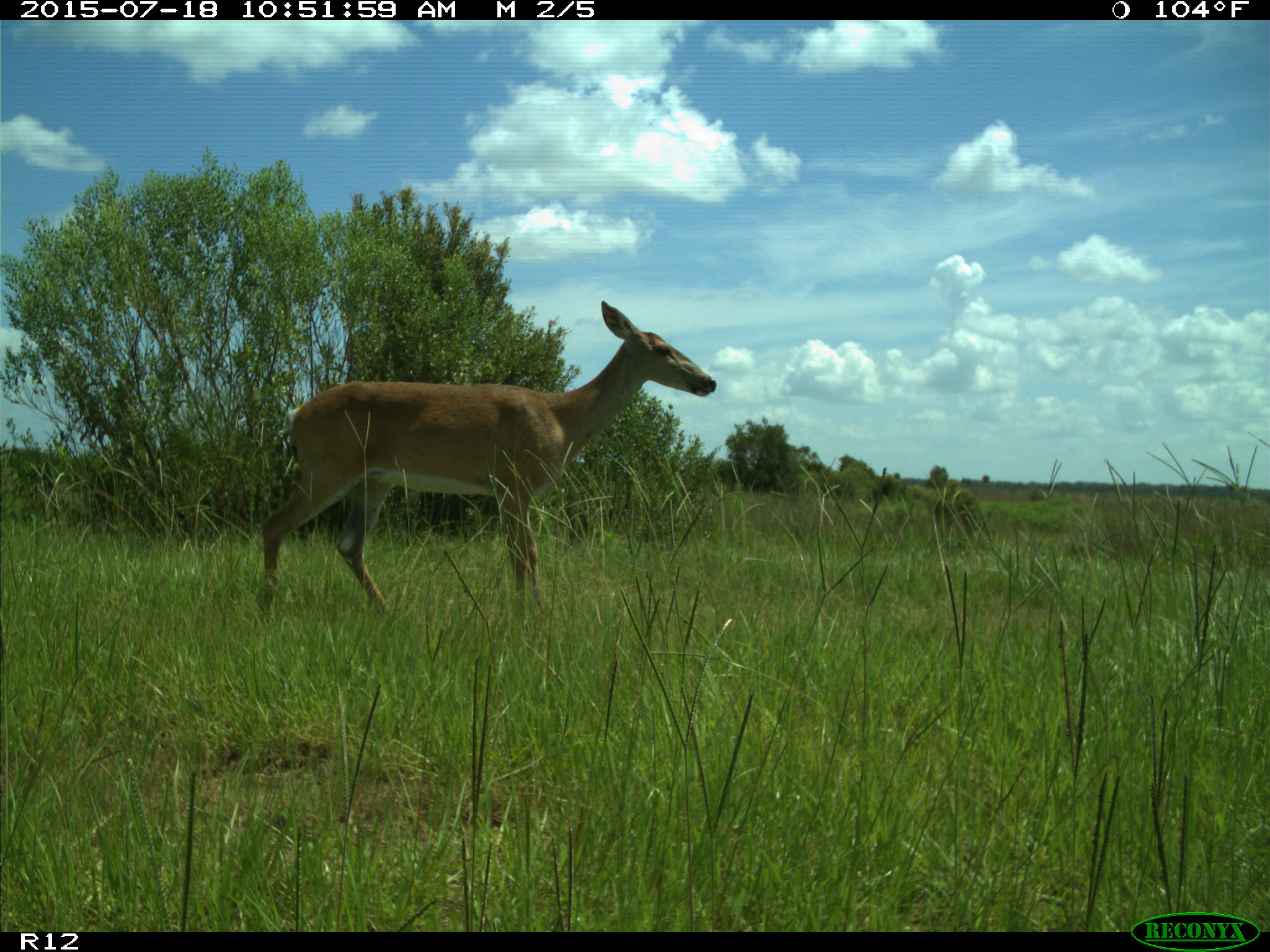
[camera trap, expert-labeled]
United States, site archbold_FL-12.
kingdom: Animalia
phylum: Chordata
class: Mammalia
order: Artiodactyla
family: Cervidae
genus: Odocoileus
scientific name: Odocoileus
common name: deer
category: unidentified deer